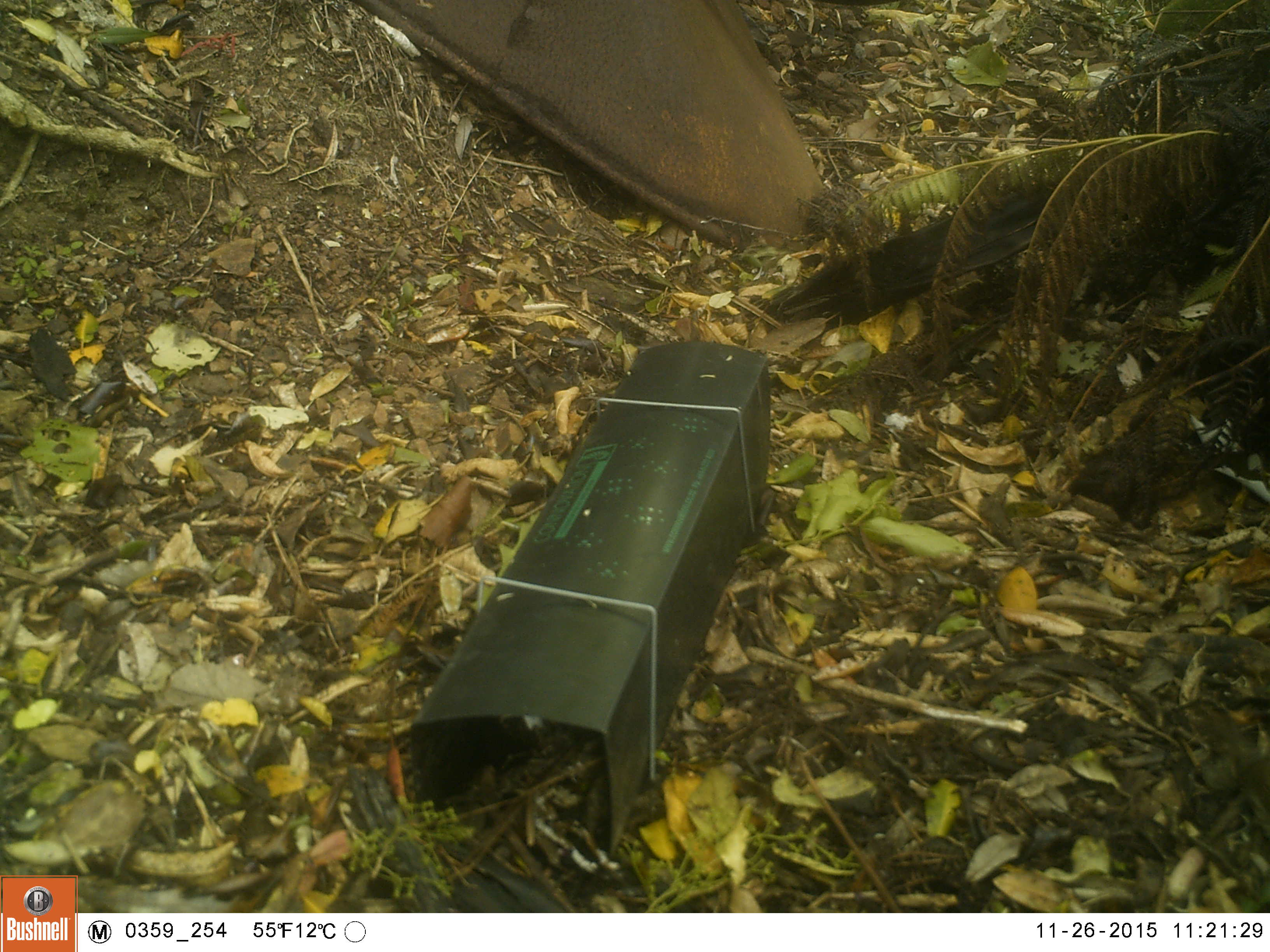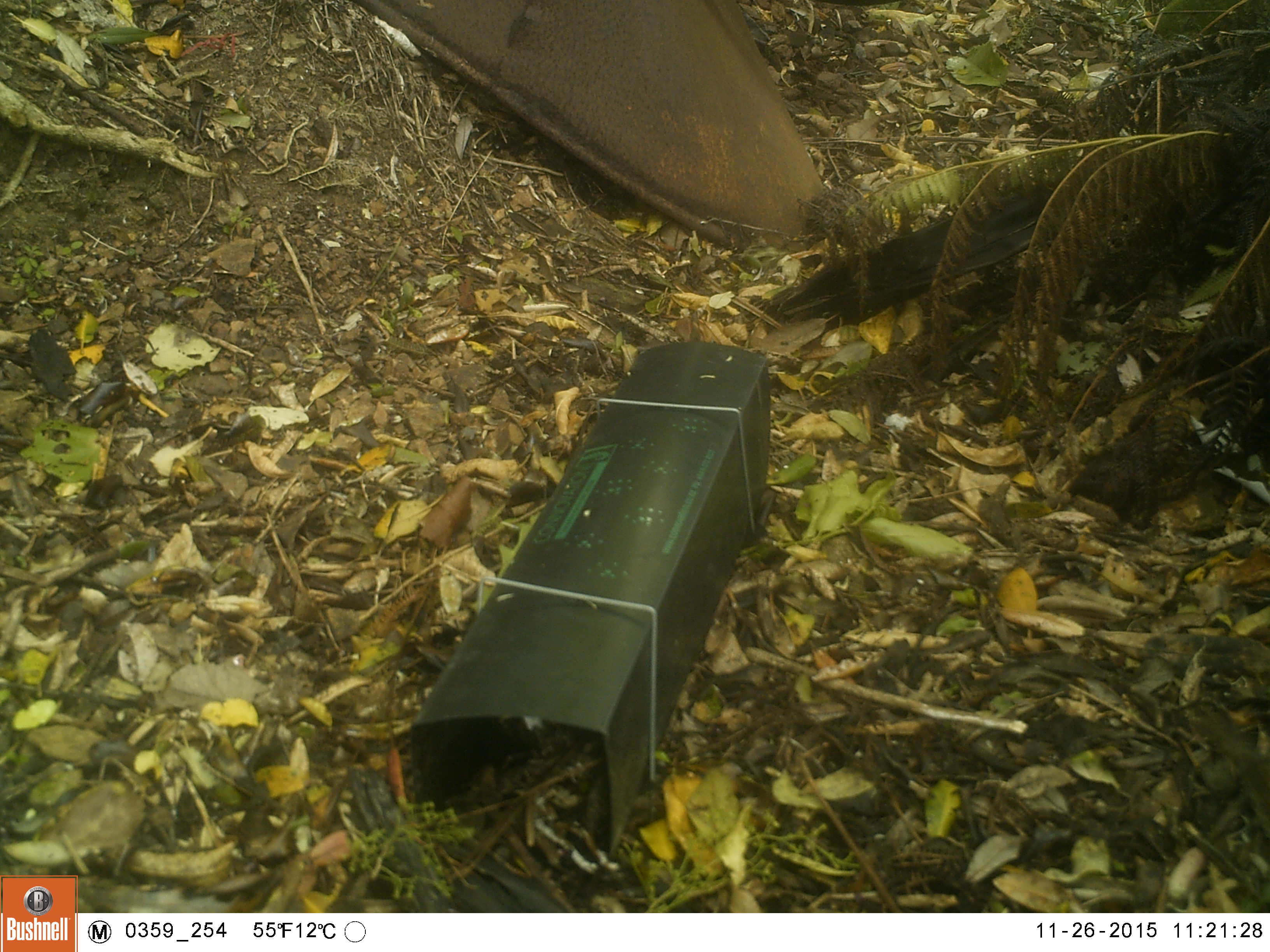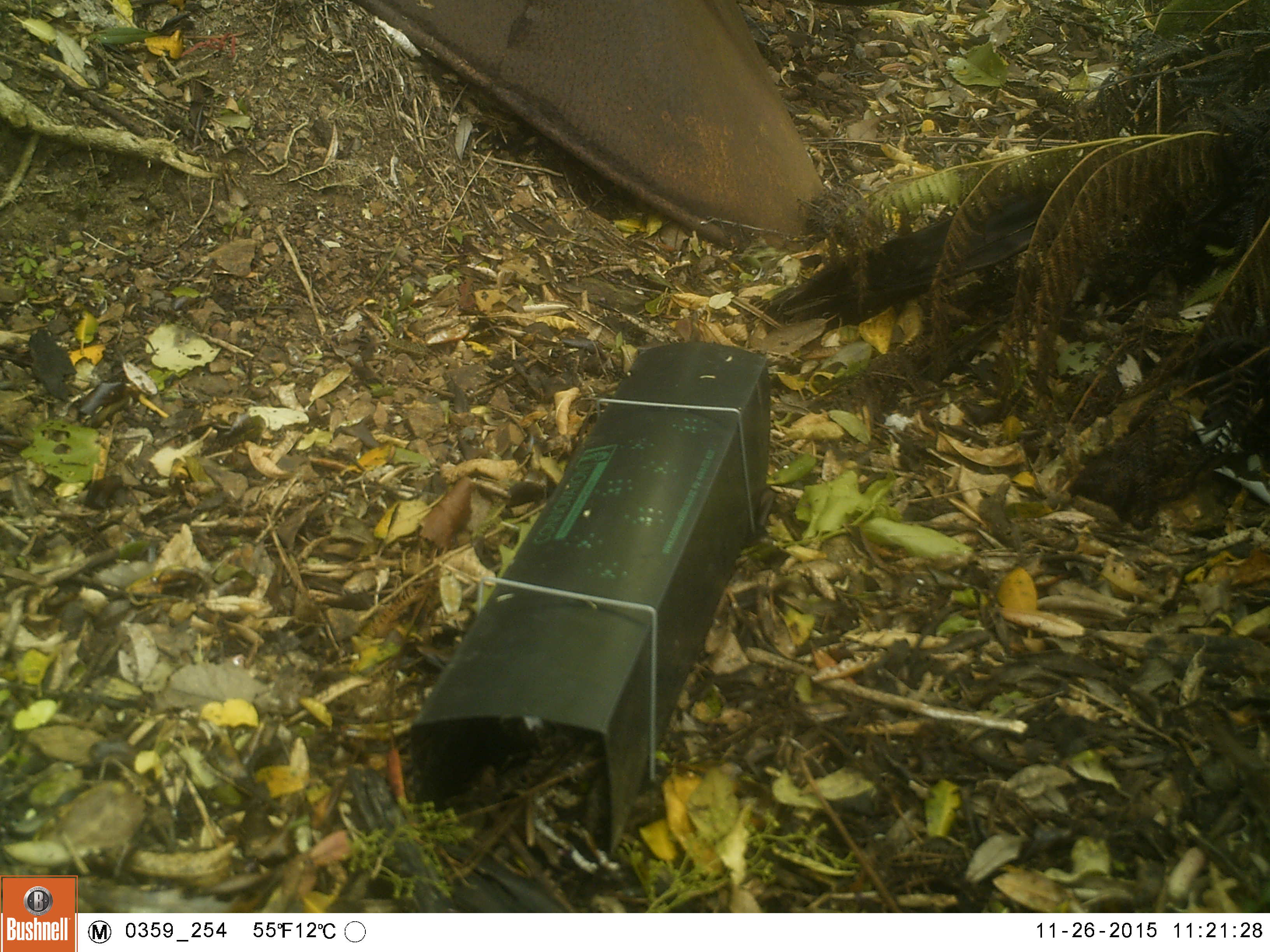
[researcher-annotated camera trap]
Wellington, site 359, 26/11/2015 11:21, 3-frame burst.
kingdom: Animalia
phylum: Chordata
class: Aves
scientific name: Aves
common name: bird